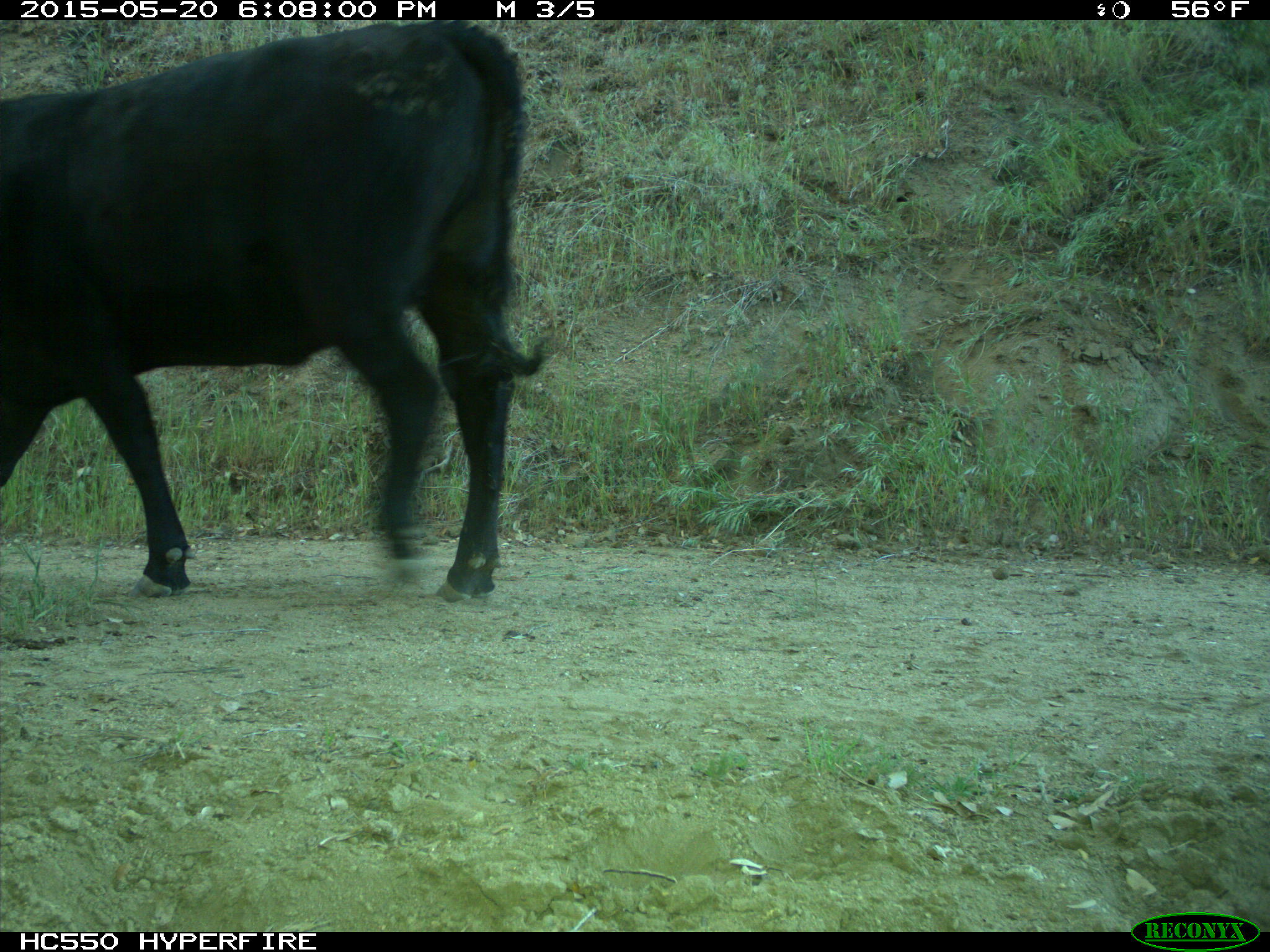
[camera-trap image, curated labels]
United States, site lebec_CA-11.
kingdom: Animalia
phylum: Chordata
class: Mammalia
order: Artiodactyla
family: Bovidae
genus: Bos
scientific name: Bos taurus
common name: domestic cow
Bos taurus (domestic cow).